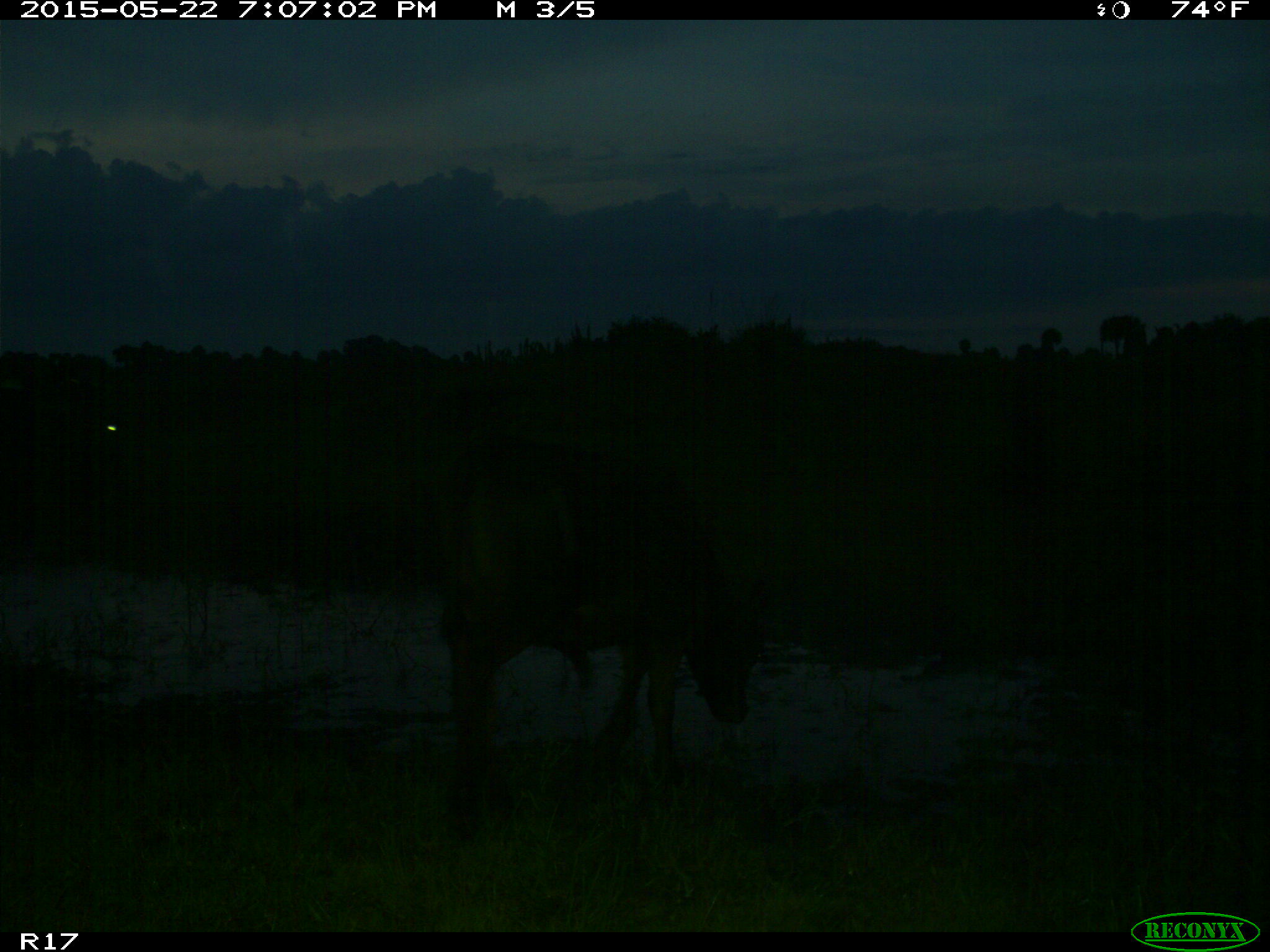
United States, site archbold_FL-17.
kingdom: Animalia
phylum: Chordata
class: Mammalia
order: Artiodactyla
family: Bovidae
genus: Bos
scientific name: Bos taurus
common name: domestic cow